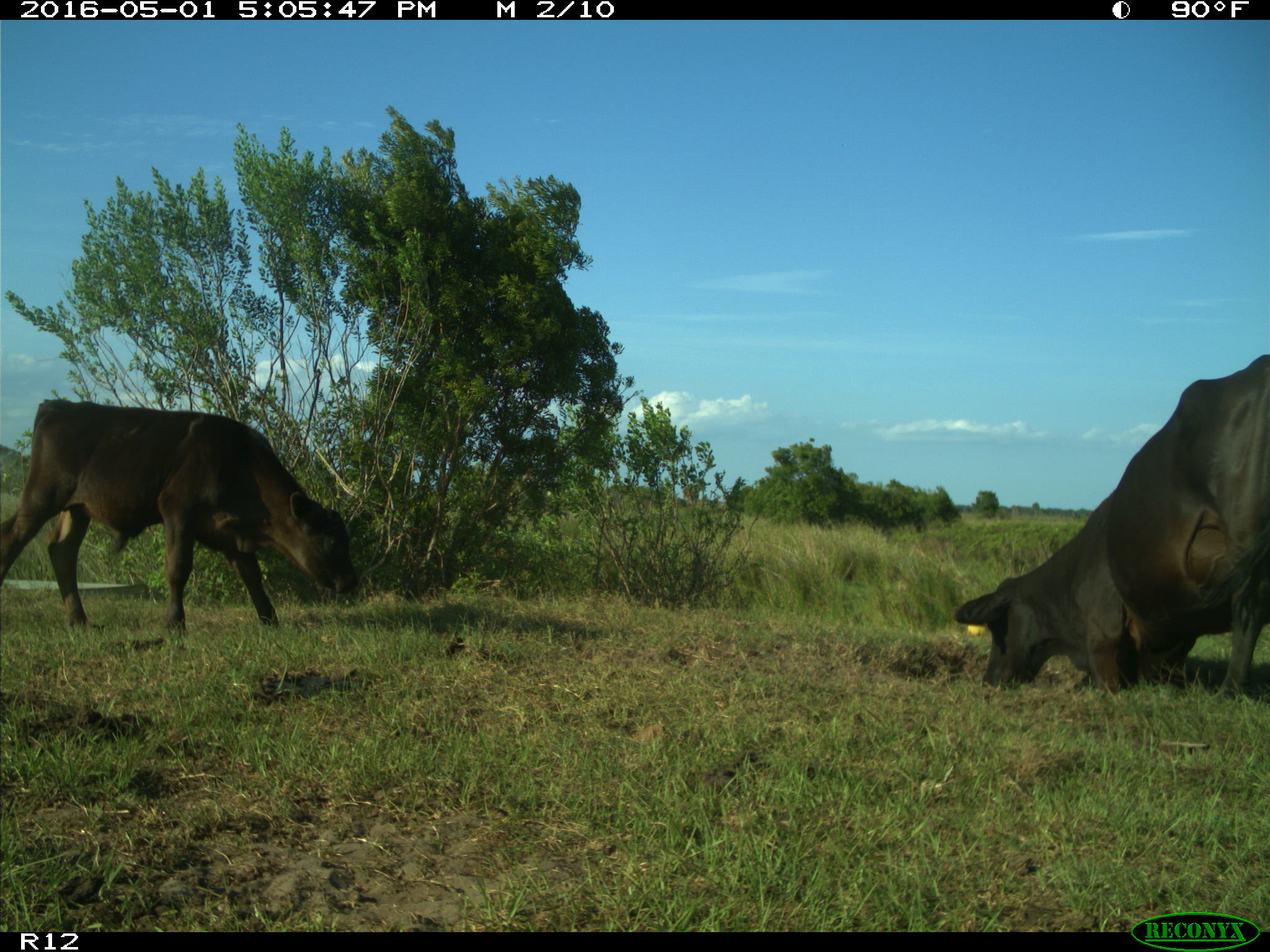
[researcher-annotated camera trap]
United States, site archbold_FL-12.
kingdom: Animalia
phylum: Chordata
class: Mammalia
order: Artiodactyla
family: Bovidae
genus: Bos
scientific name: Bos taurus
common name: domestic cow